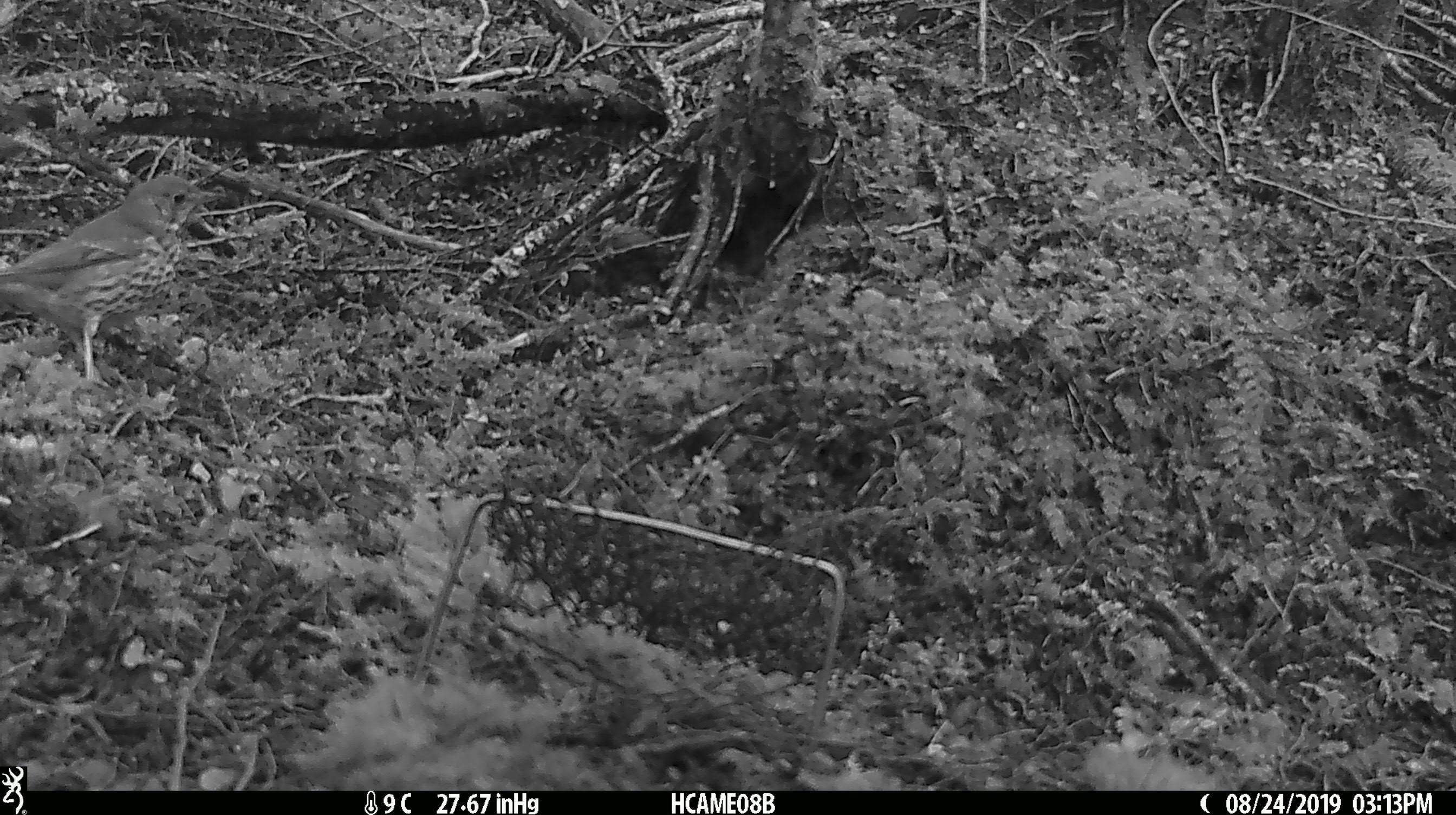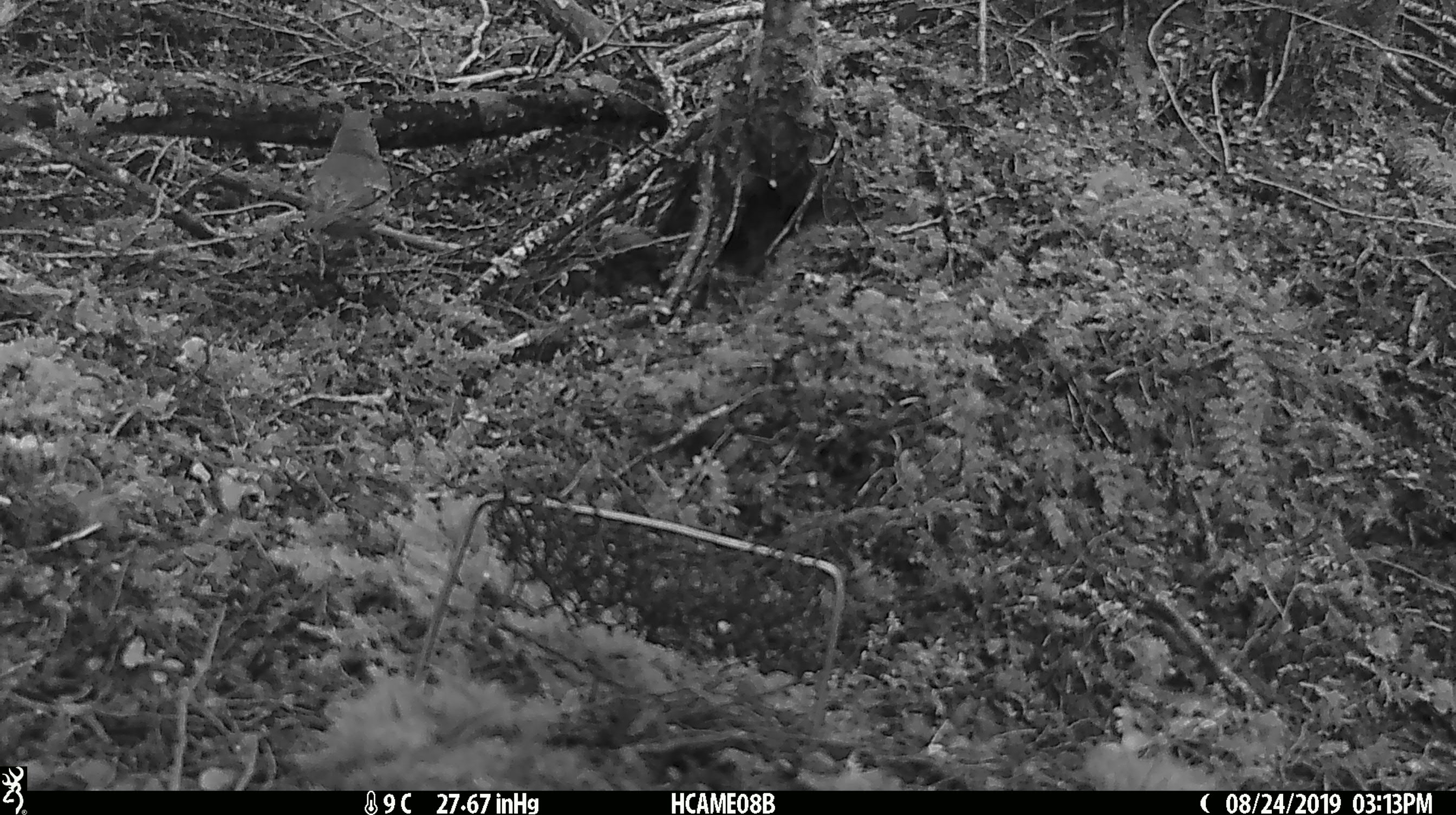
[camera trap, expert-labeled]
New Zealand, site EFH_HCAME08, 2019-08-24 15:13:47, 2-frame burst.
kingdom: Animalia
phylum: Chordata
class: Aves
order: Passeriformes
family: Turdidae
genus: Turdus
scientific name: Turdus philomelos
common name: song thrush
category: thrush